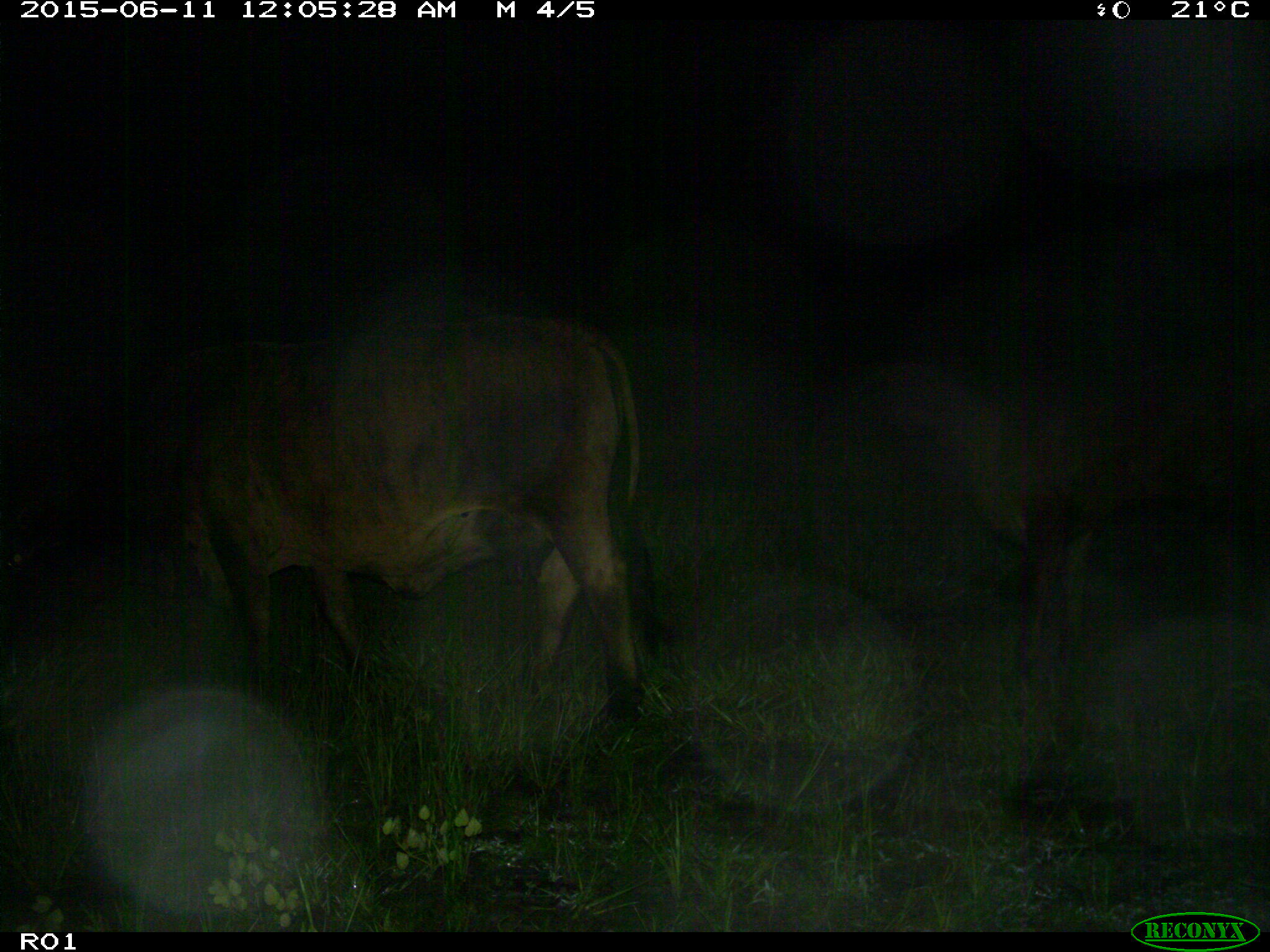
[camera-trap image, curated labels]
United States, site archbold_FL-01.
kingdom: Animalia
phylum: Chordata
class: Mammalia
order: Artiodactyla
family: Bovidae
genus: Bos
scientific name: Bos taurus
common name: domestic cow